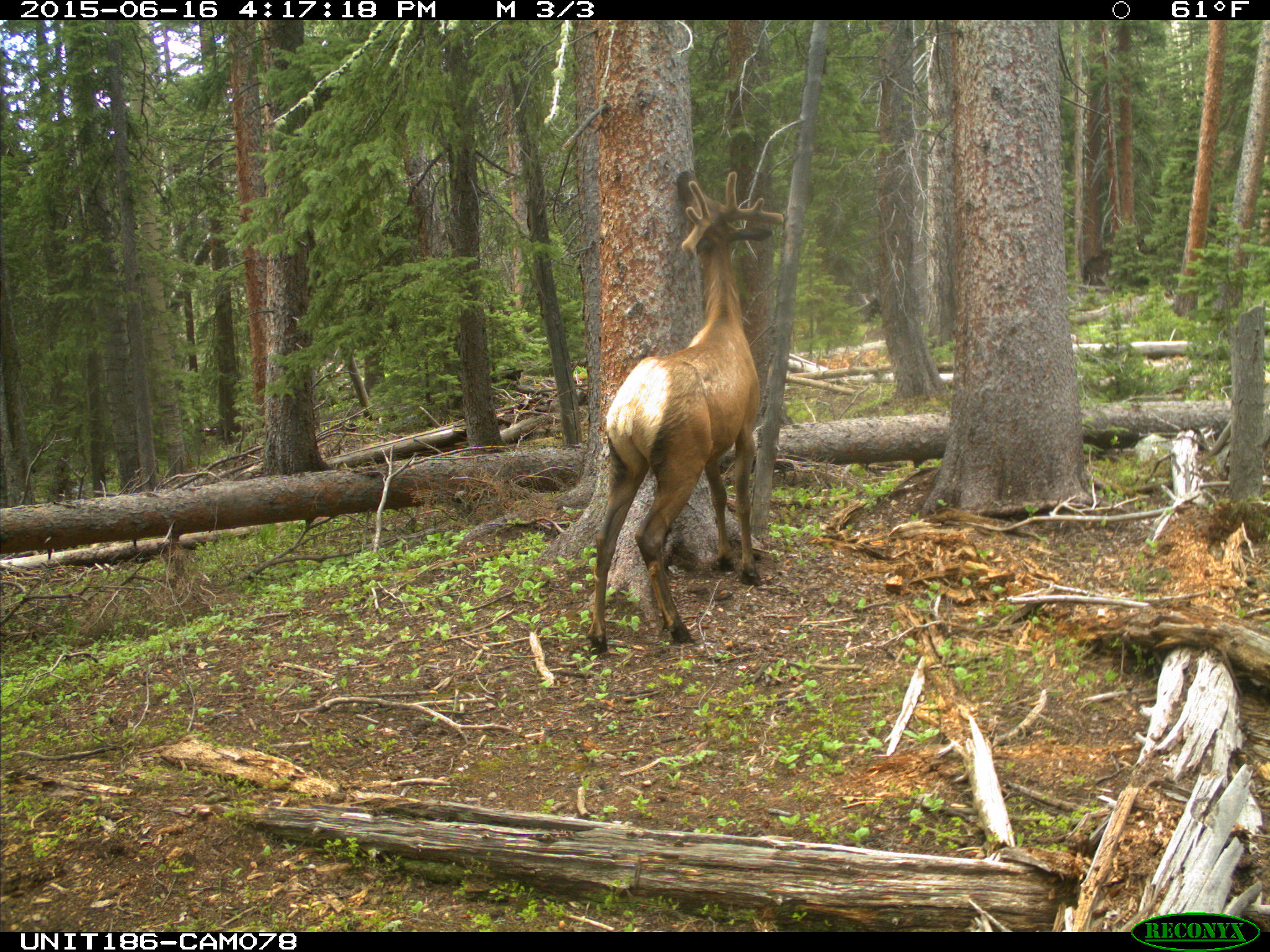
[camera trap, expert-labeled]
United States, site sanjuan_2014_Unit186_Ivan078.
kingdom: Animalia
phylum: Chordata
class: Mammalia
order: Artiodactyla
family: Cervidae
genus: Cervus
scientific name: Cervus elaphus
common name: red deer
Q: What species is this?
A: Cervus elaphus (red deer).